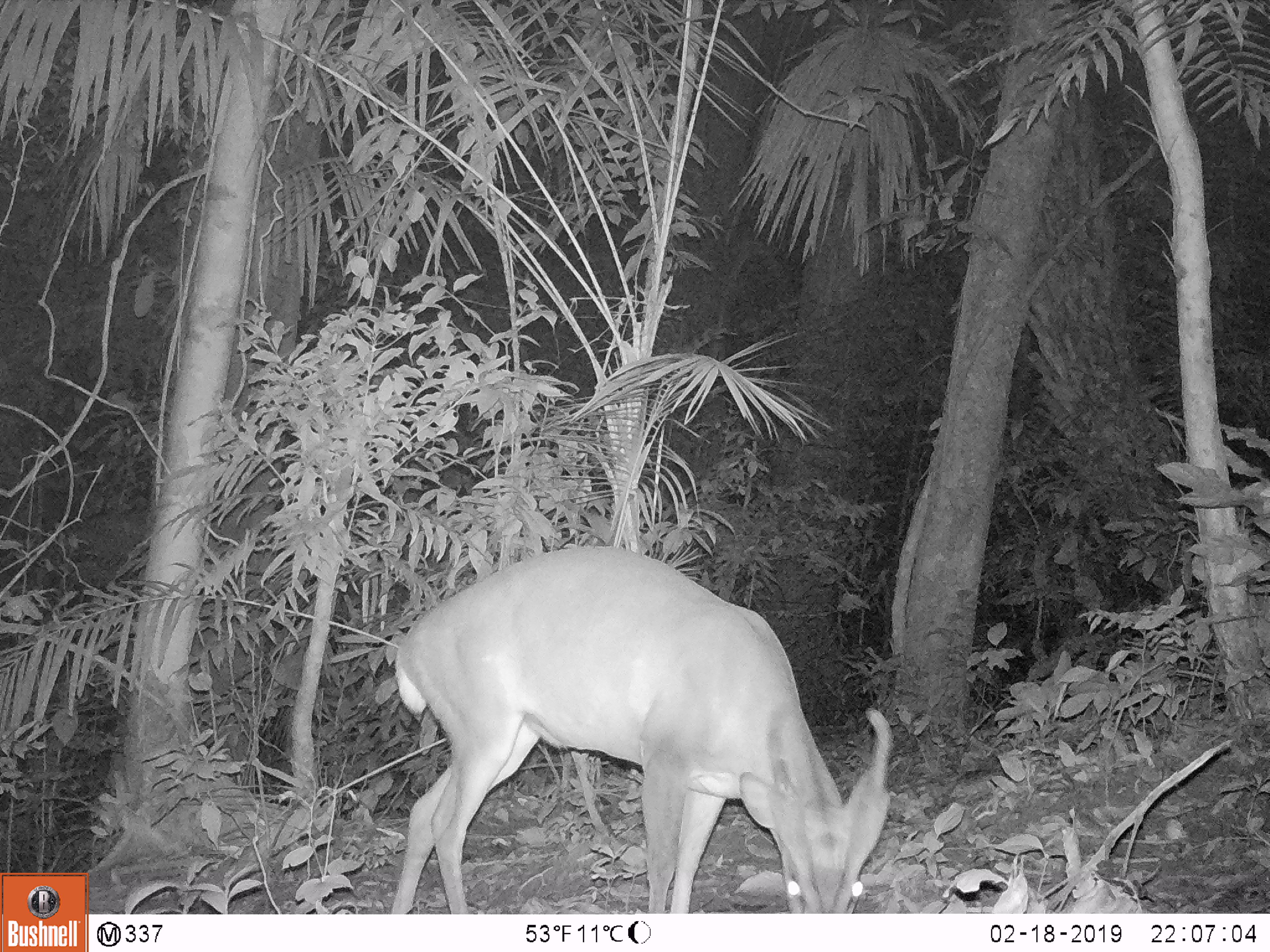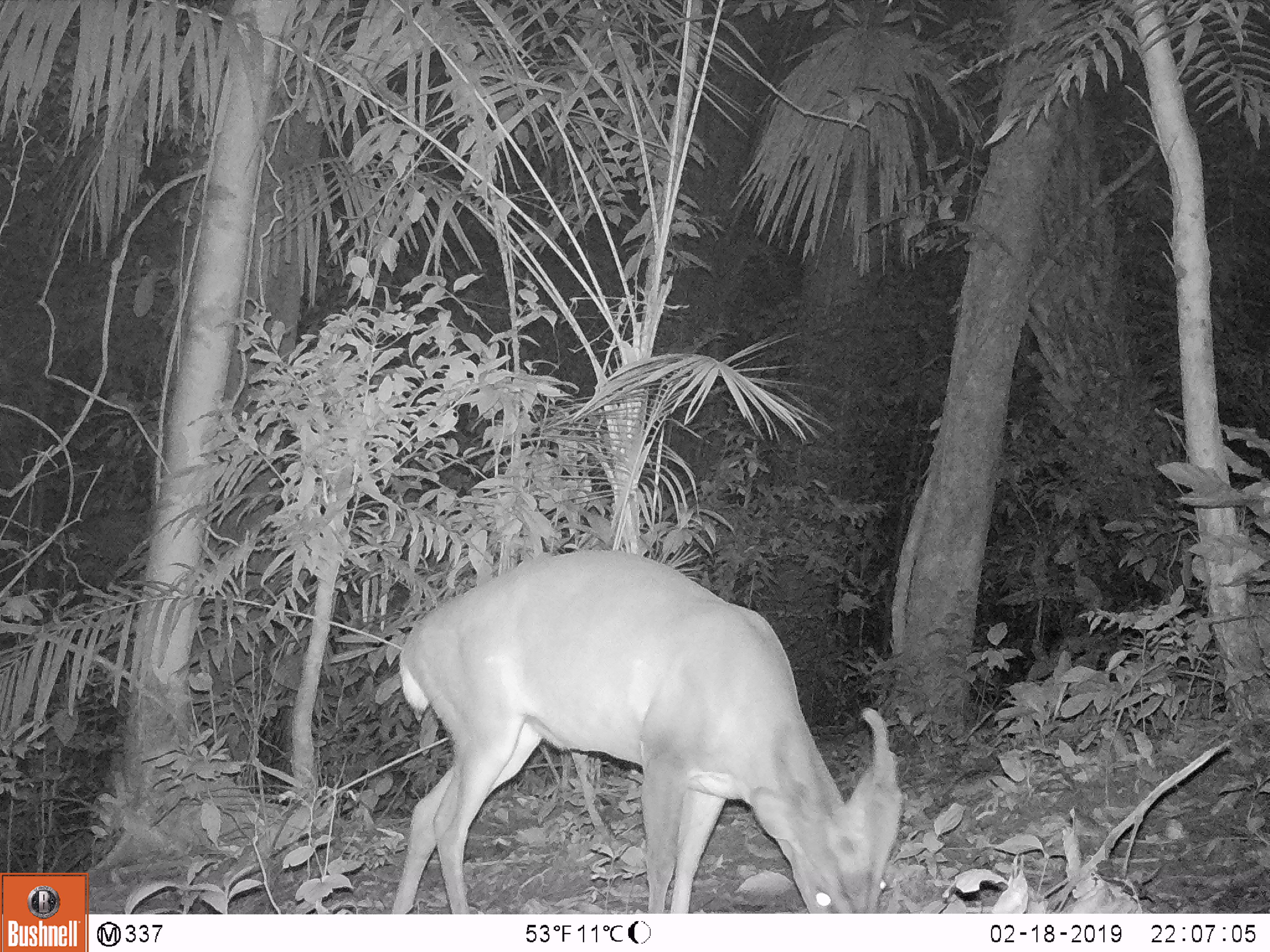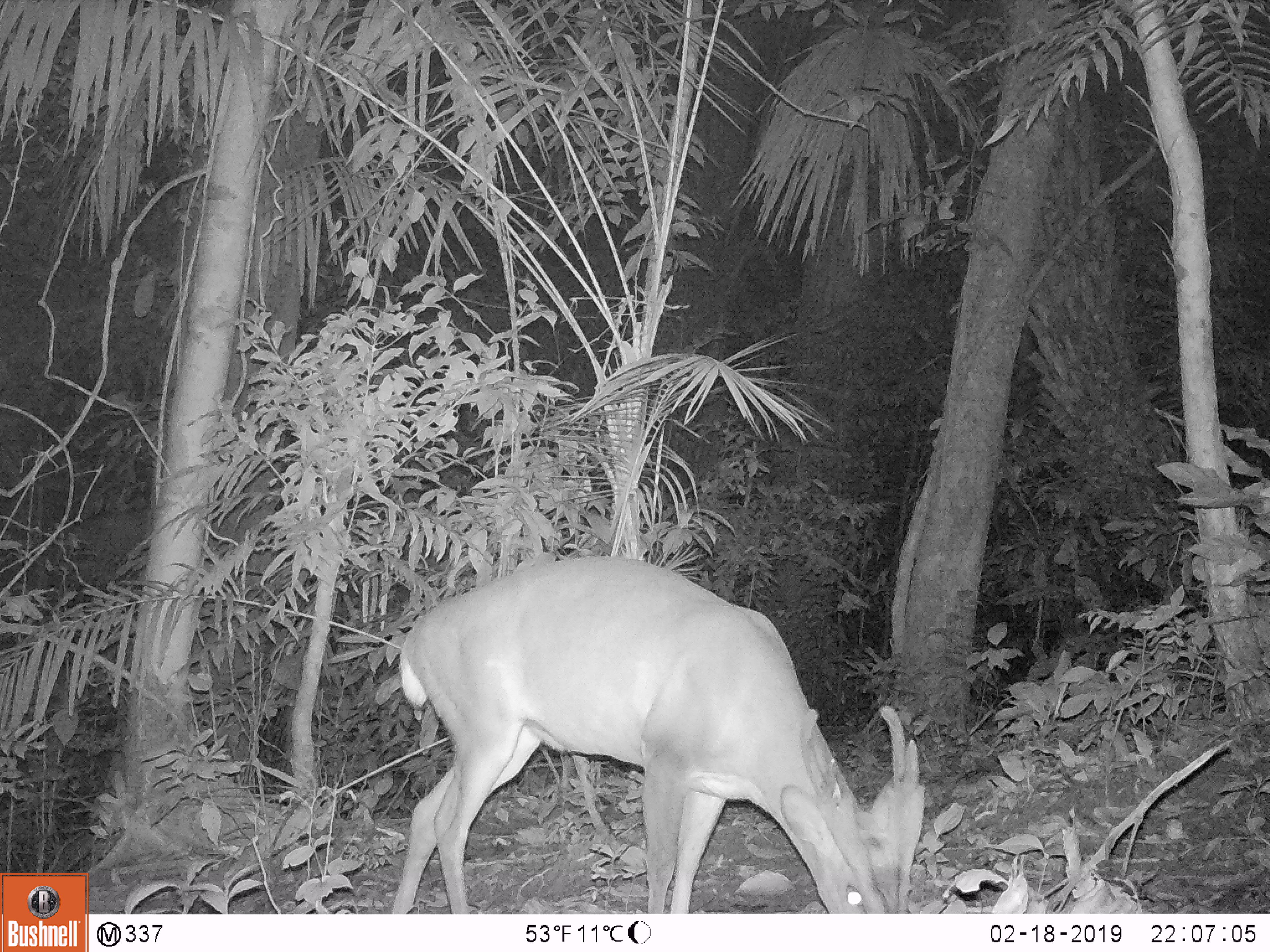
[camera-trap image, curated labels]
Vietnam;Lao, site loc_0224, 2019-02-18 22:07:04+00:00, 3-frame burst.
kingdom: Animalia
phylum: Chordata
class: Mammalia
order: Artiodactyla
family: Cervidae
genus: Muntiacus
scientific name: Muntiacus vuquangensis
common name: large-antlered muntjac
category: large antlered muntjac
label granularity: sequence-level